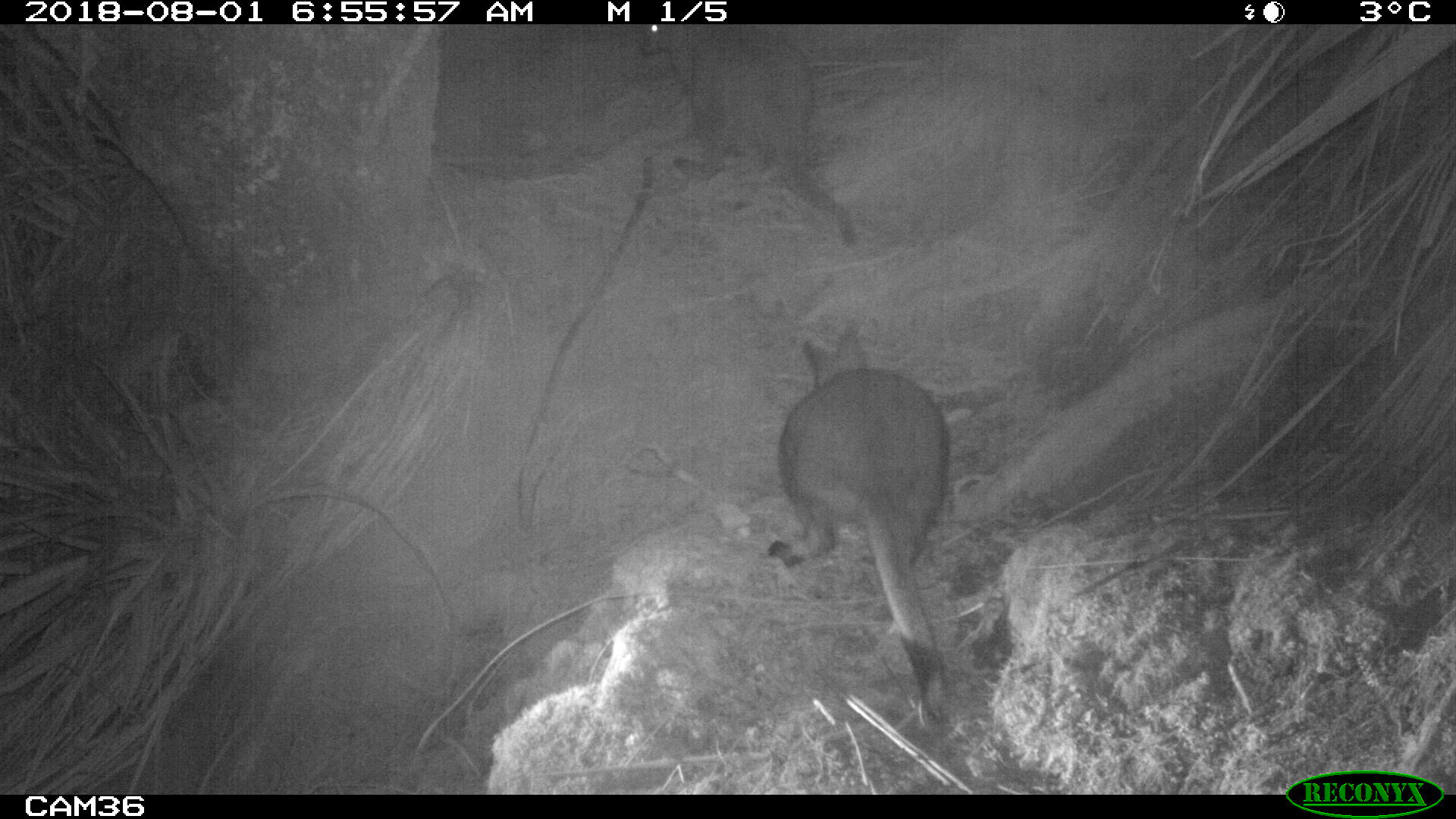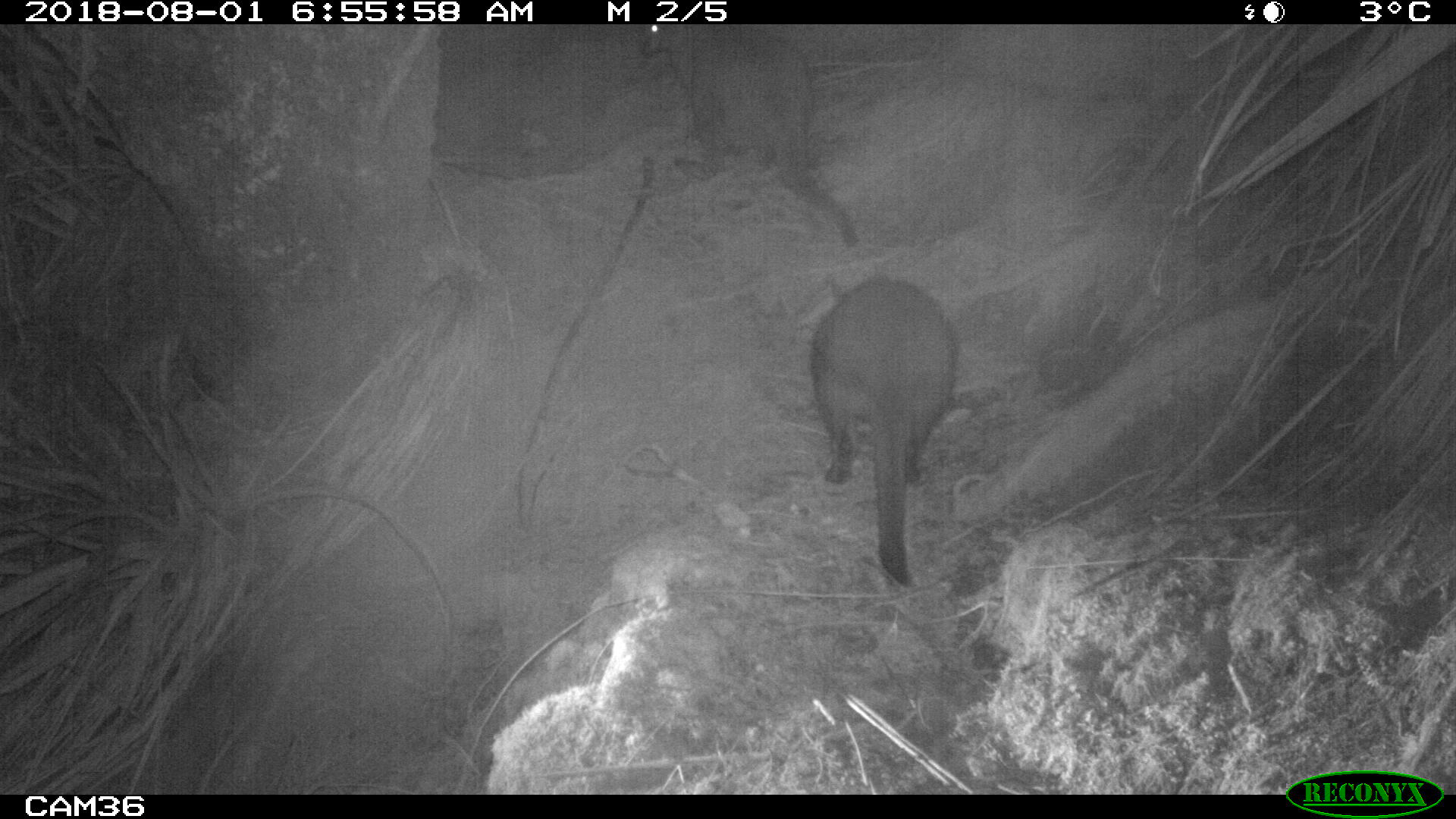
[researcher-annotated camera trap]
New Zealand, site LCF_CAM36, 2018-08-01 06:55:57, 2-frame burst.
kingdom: Animalia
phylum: Chordata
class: Mammalia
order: Diprotodontia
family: Macropodidae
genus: Notamacropus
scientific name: Notamacropus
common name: wallaby